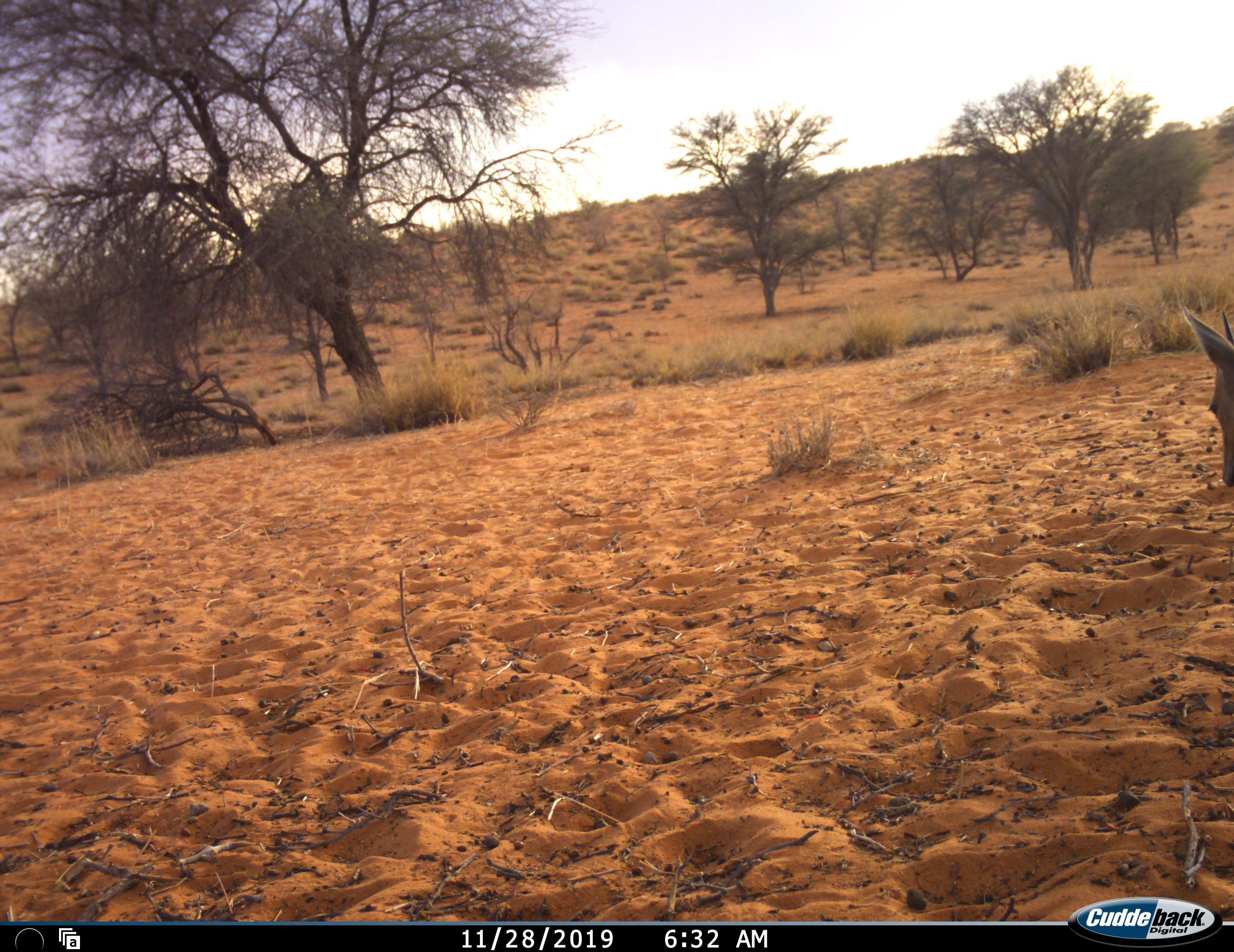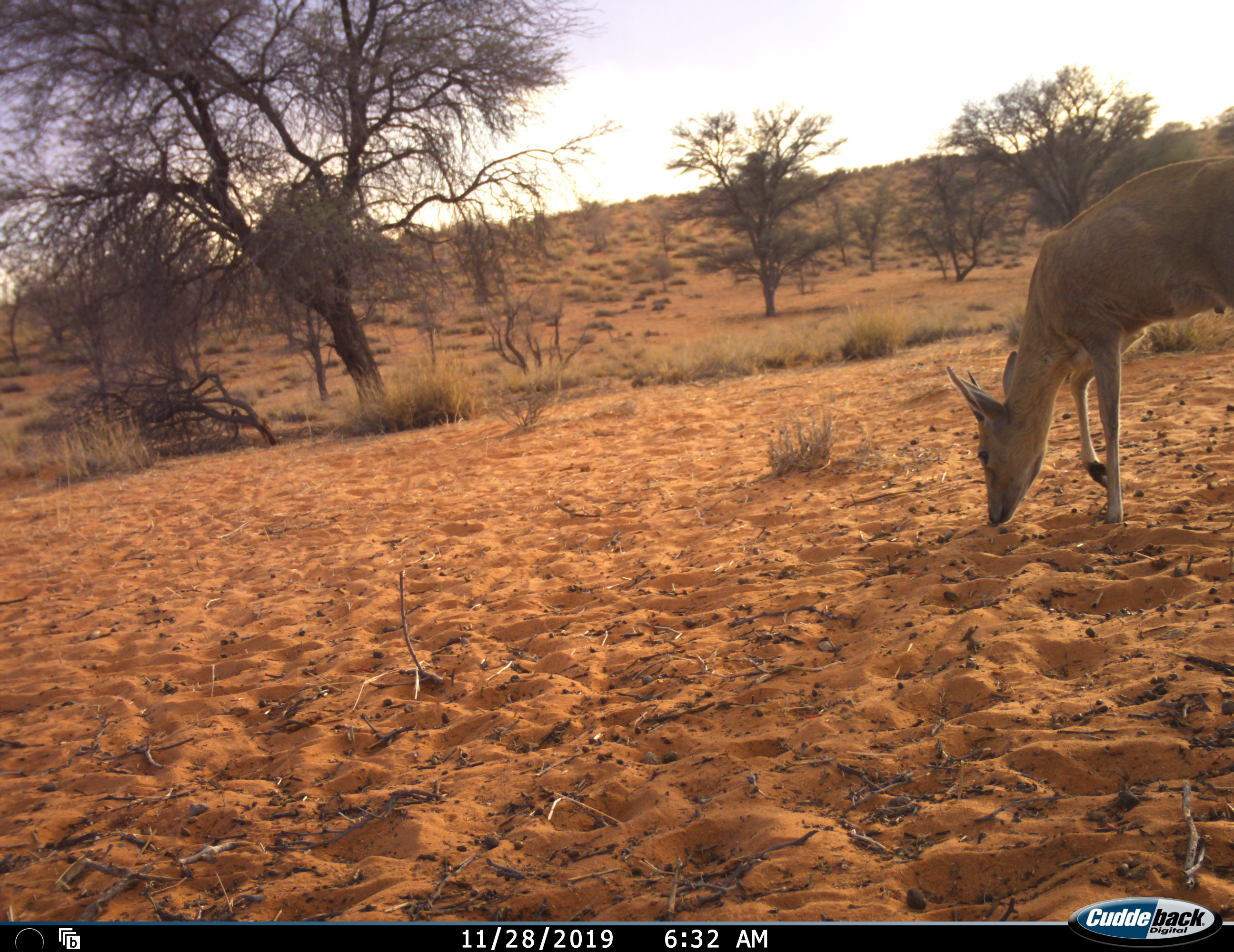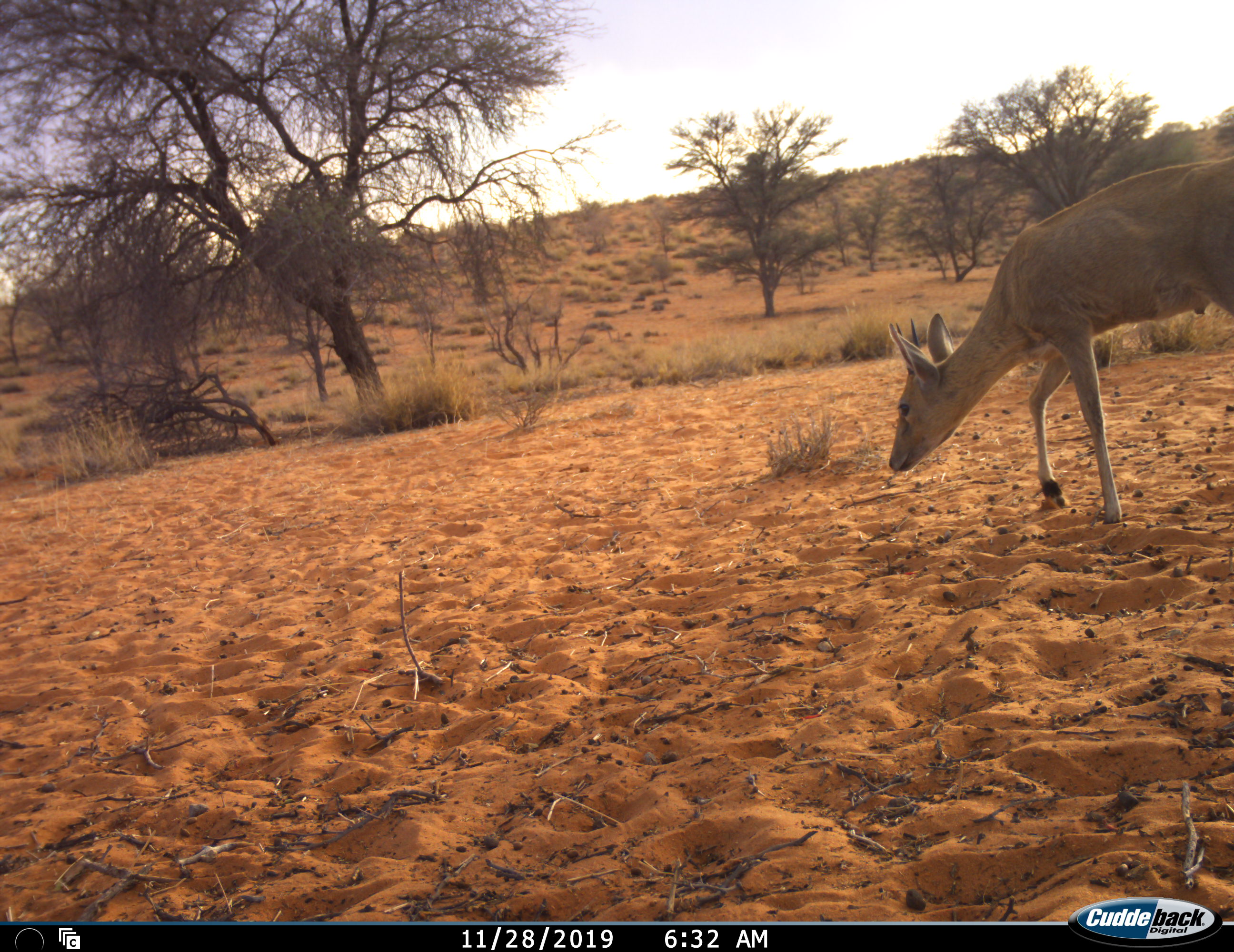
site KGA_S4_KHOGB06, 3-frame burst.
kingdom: Animalia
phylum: Chordata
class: Mammalia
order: Artiodactyla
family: Bovidae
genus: Sylvicapra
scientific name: Sylvicapra grimmia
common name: common duiker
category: duikercommongrey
Duikercommongrey (common duiker) (Sylvicapra grimmia), count 1. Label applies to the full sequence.